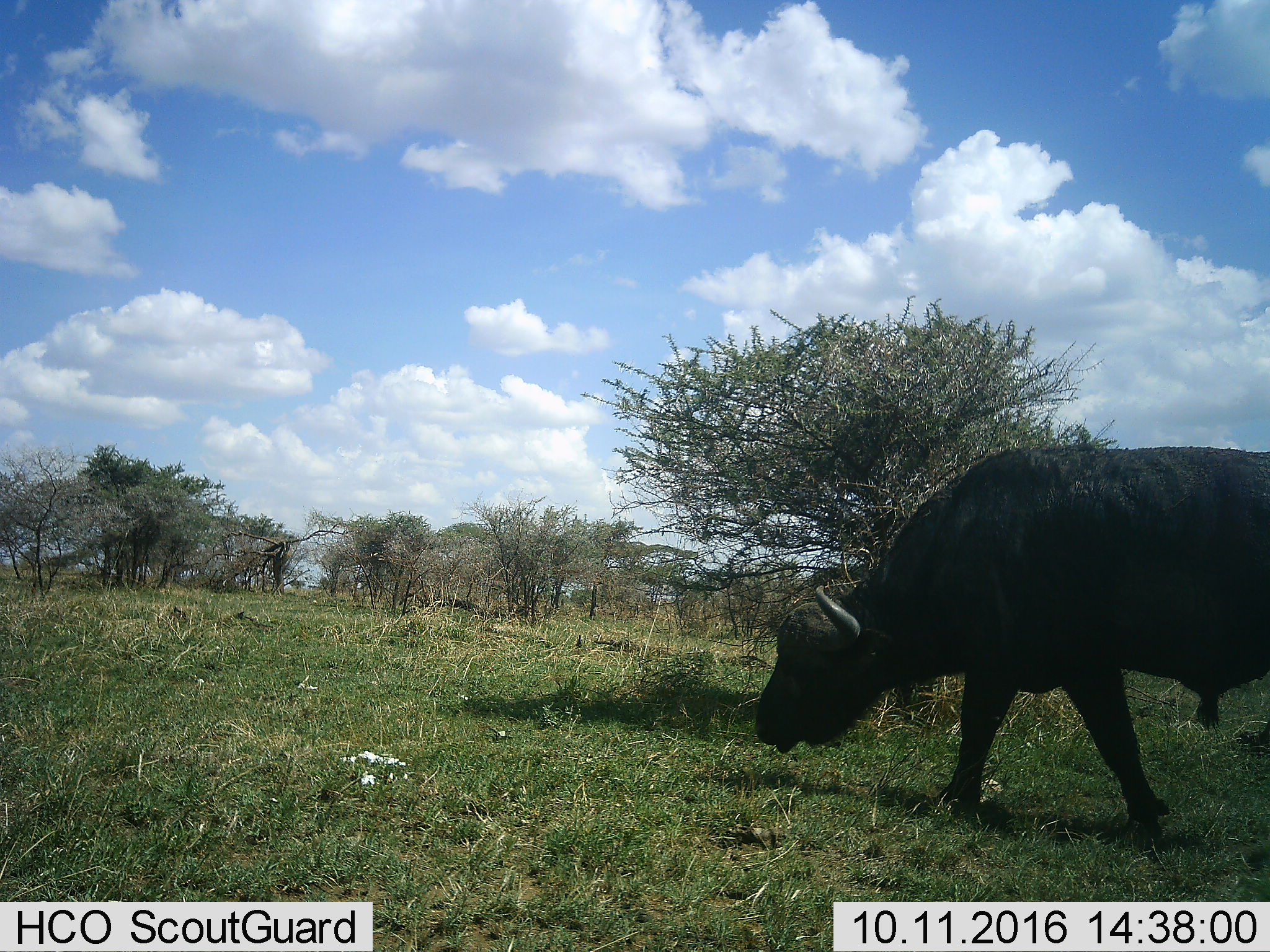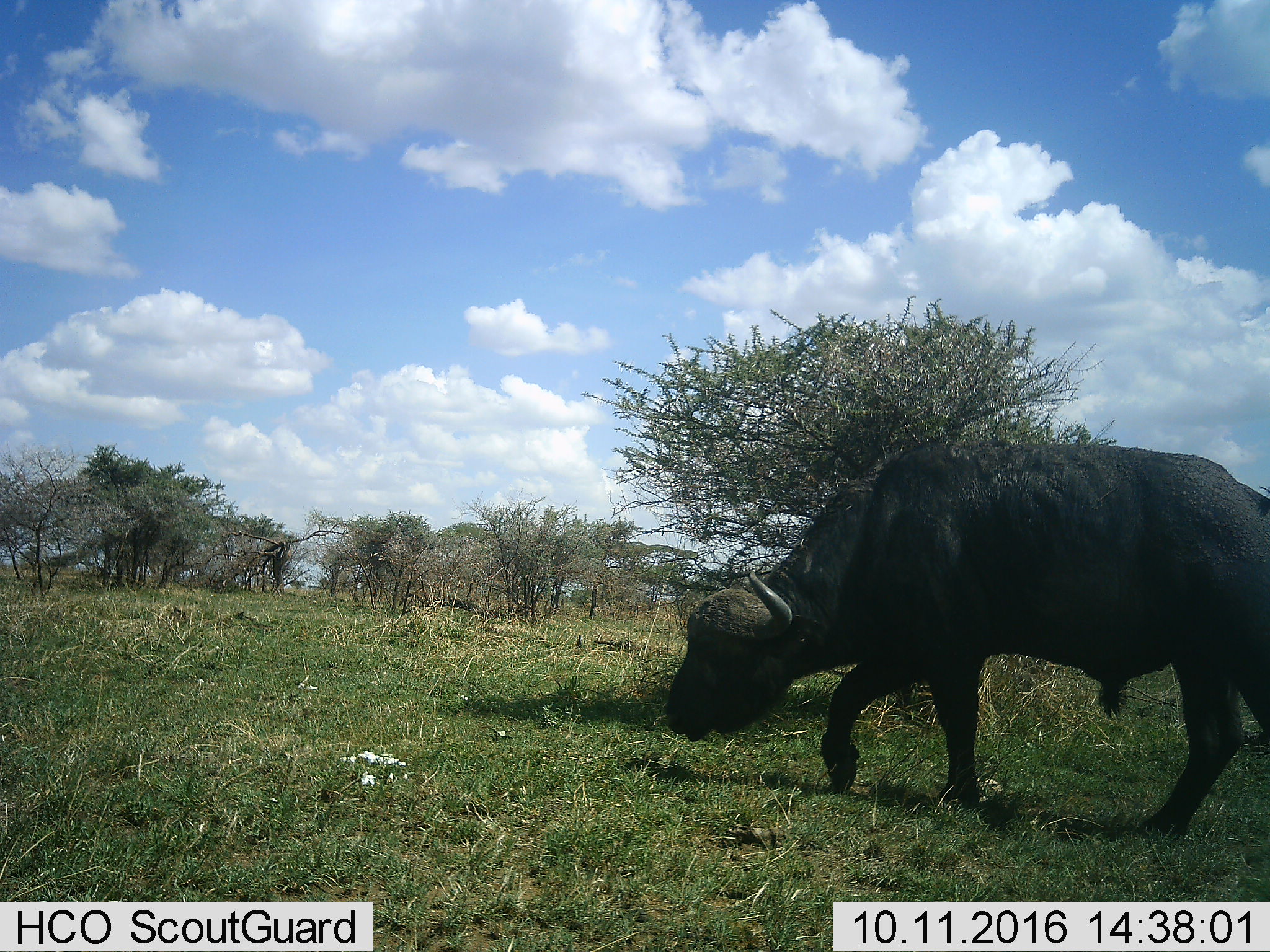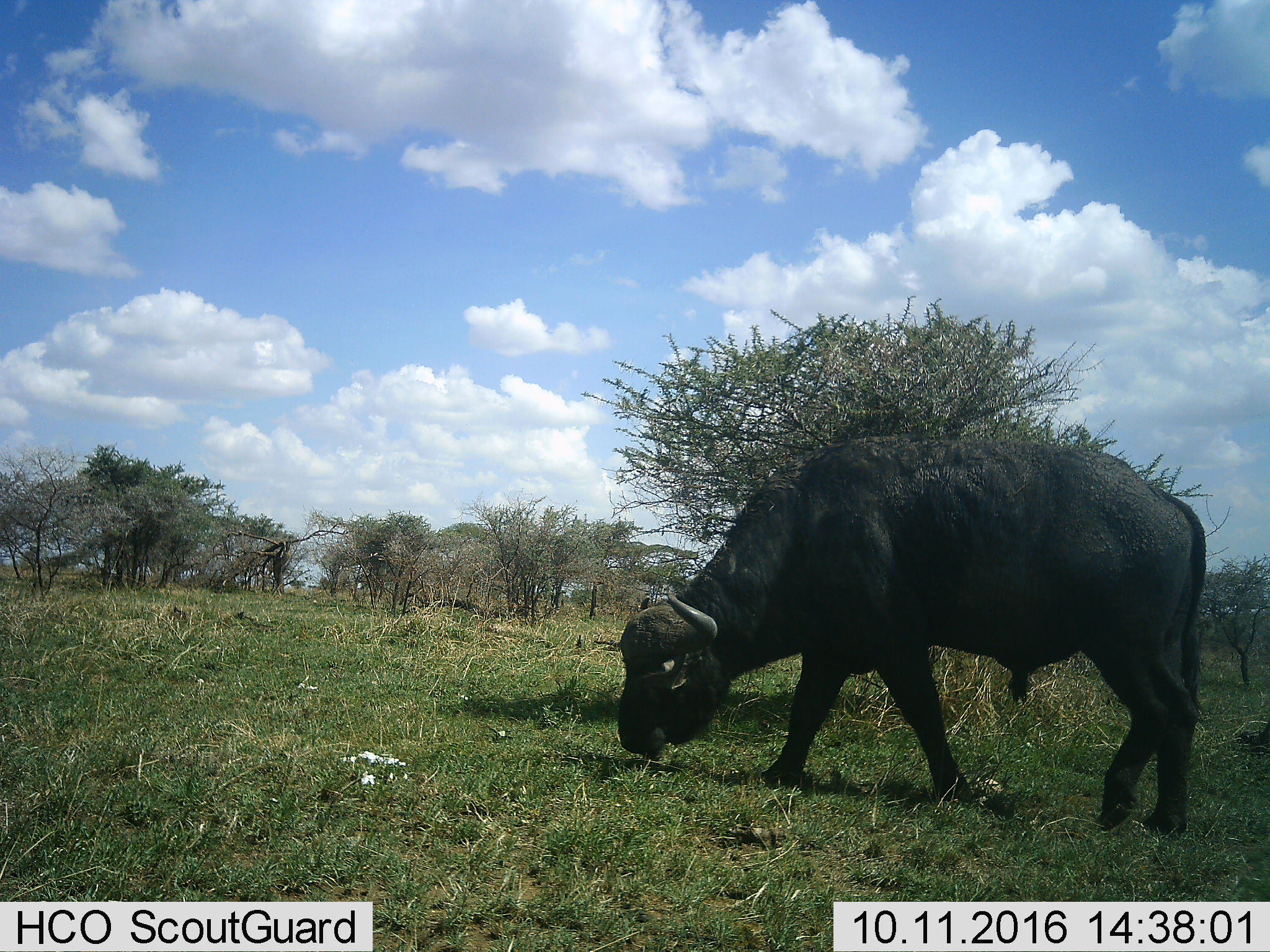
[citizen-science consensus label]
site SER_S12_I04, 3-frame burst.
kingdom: Animalia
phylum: Chordata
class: Mammalia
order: Artiodactyla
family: Bovidae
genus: Syncerus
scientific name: Syncerus caffer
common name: african buffalo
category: buffalo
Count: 1.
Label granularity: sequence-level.